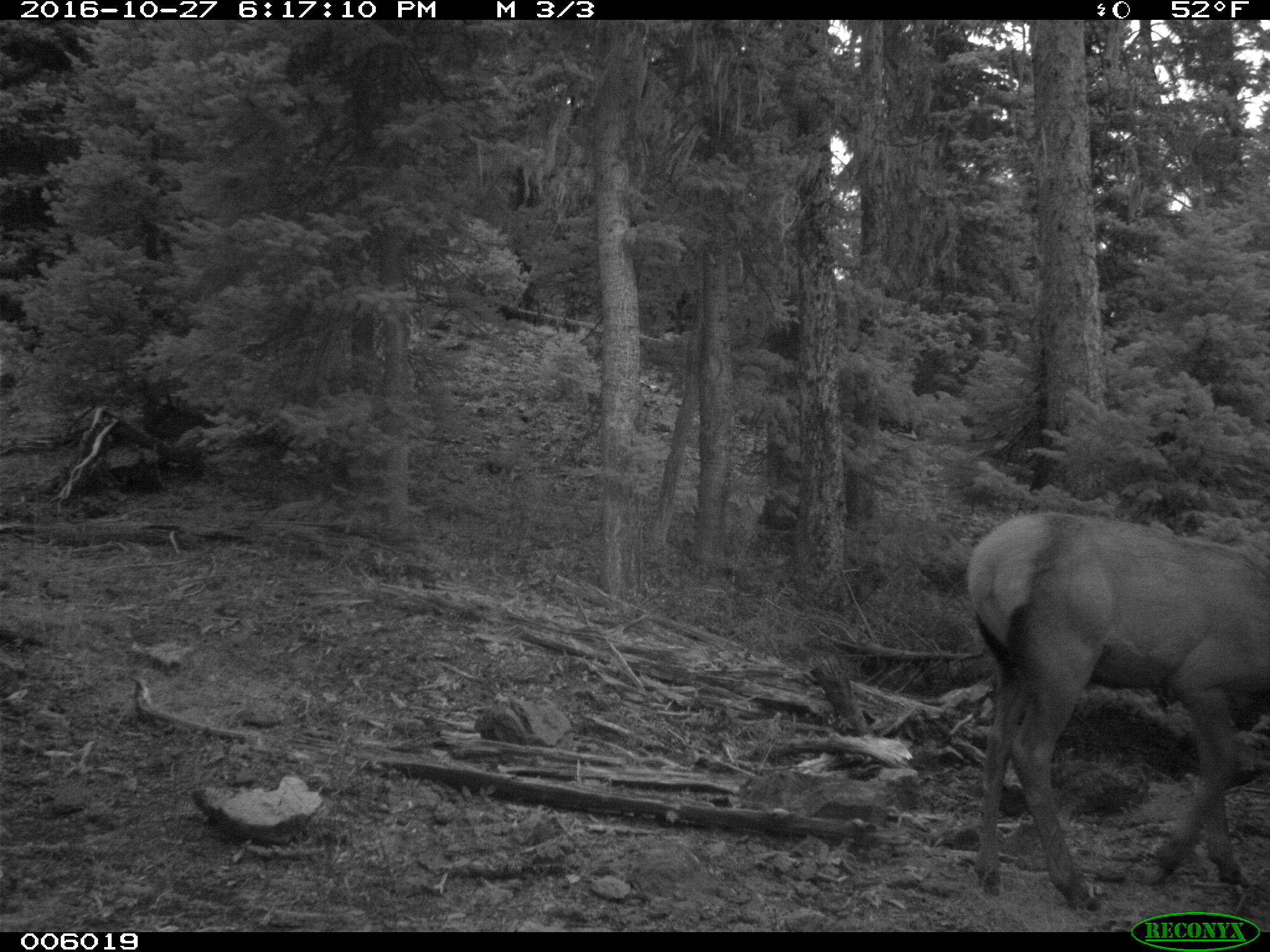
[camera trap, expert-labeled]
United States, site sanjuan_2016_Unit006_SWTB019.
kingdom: Animalia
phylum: Chordata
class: Mammalia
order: Artiodactyla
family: Cervidae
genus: Cervus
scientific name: Cervus elaphus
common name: red deer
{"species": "Cervus elaphus (red deer)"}